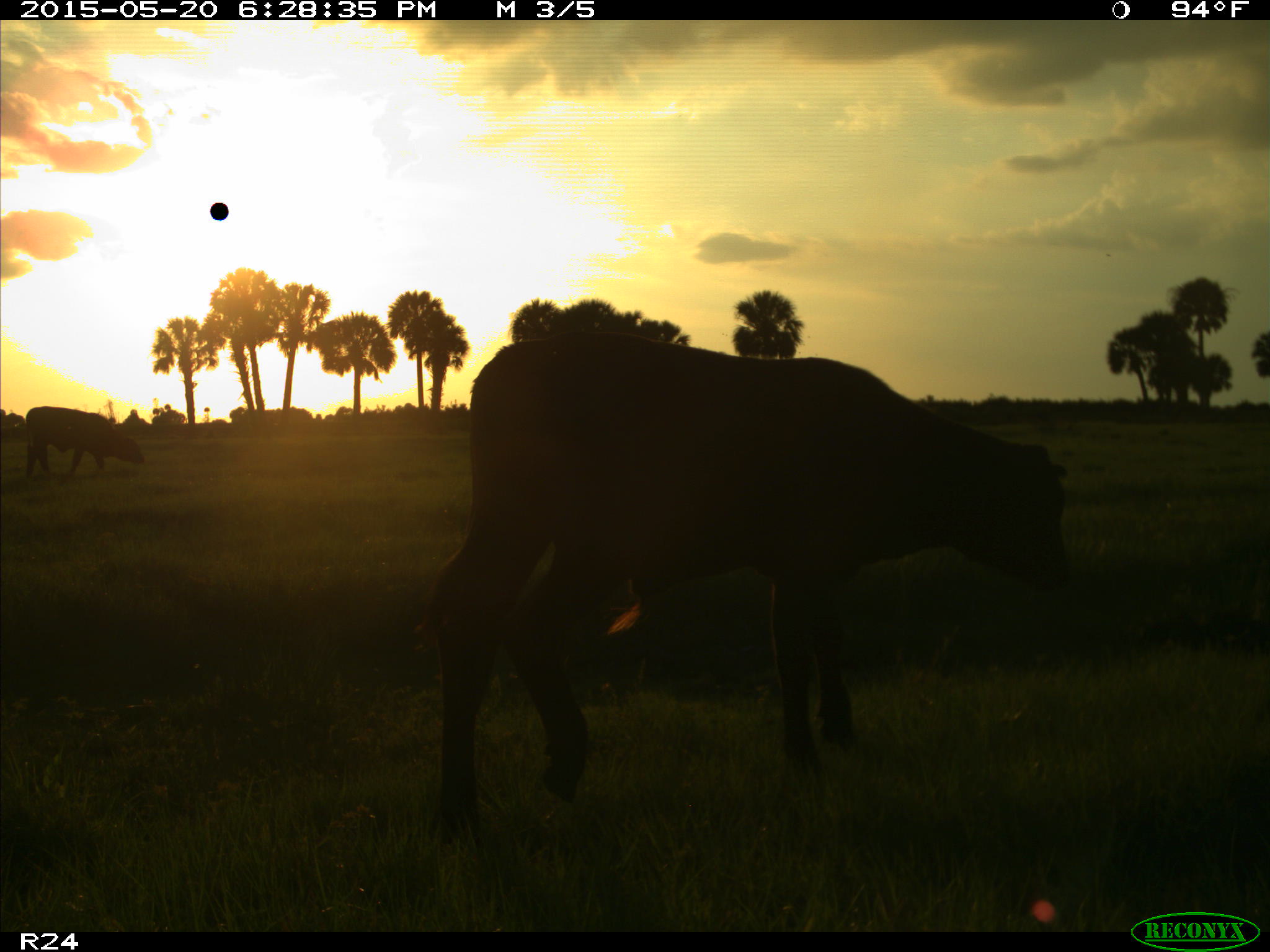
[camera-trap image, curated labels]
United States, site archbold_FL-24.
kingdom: Animalia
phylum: Chordata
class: Mammalia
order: Artiodactyla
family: Bovidae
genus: Bos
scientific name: Bos taurus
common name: domestic cow